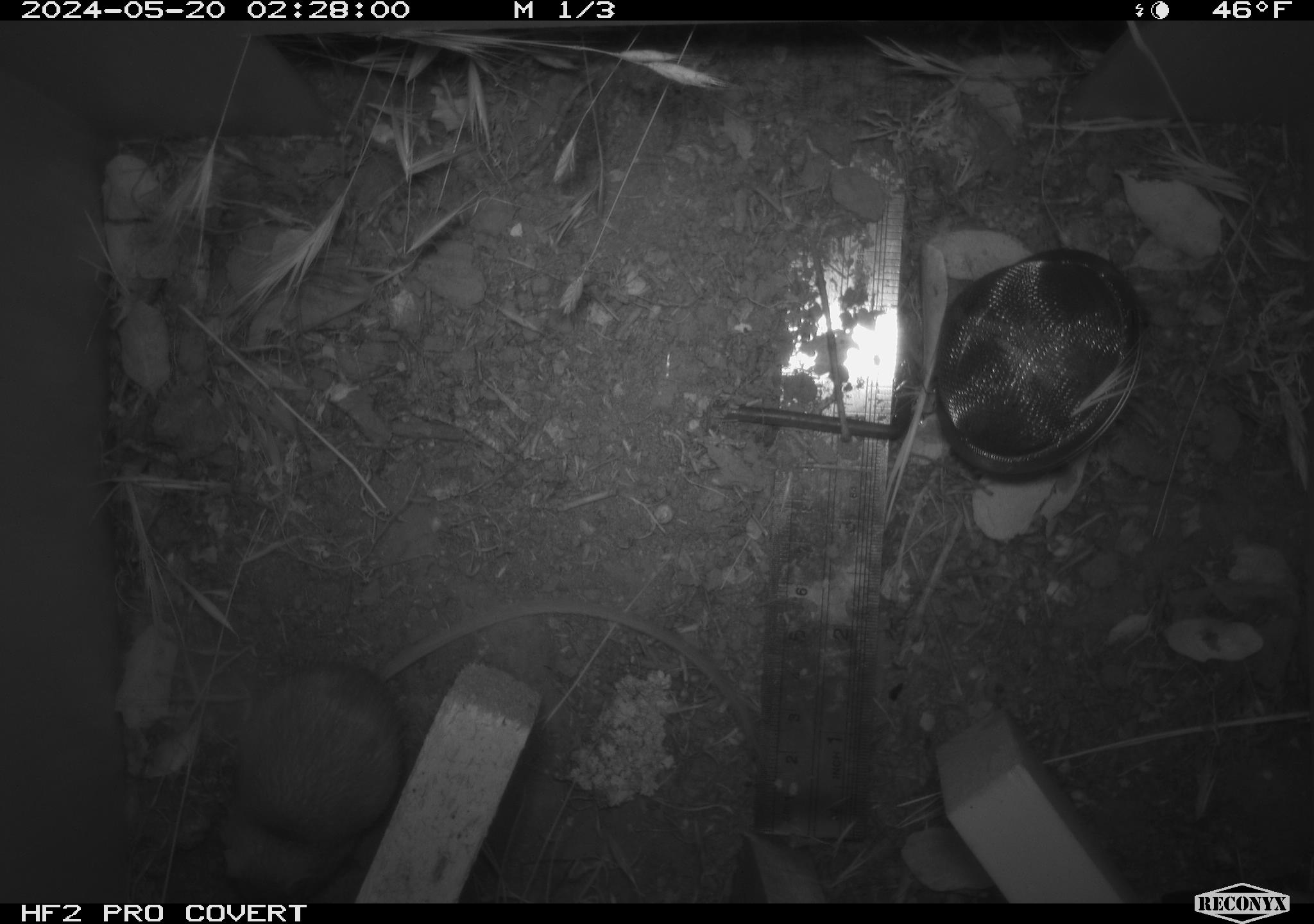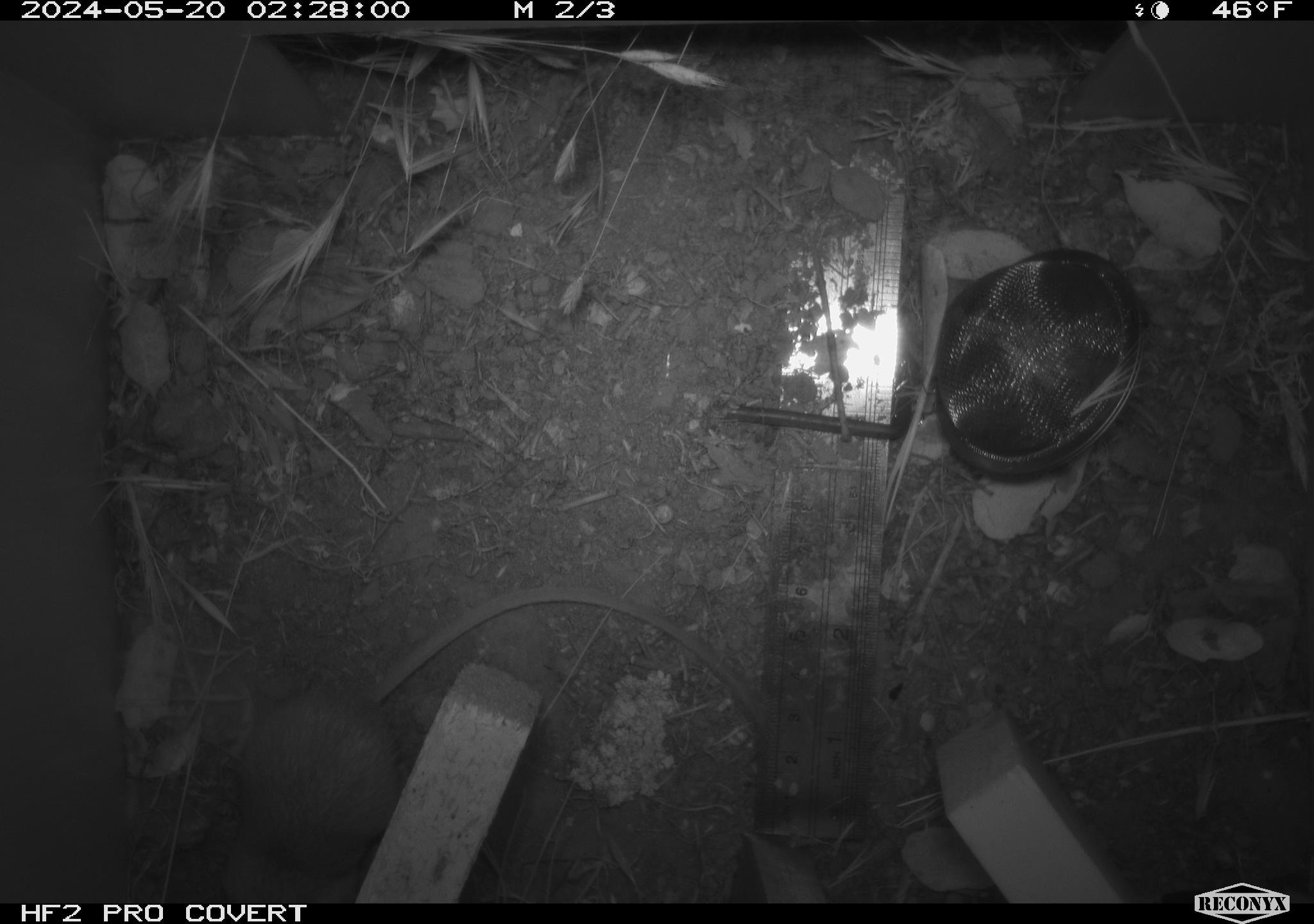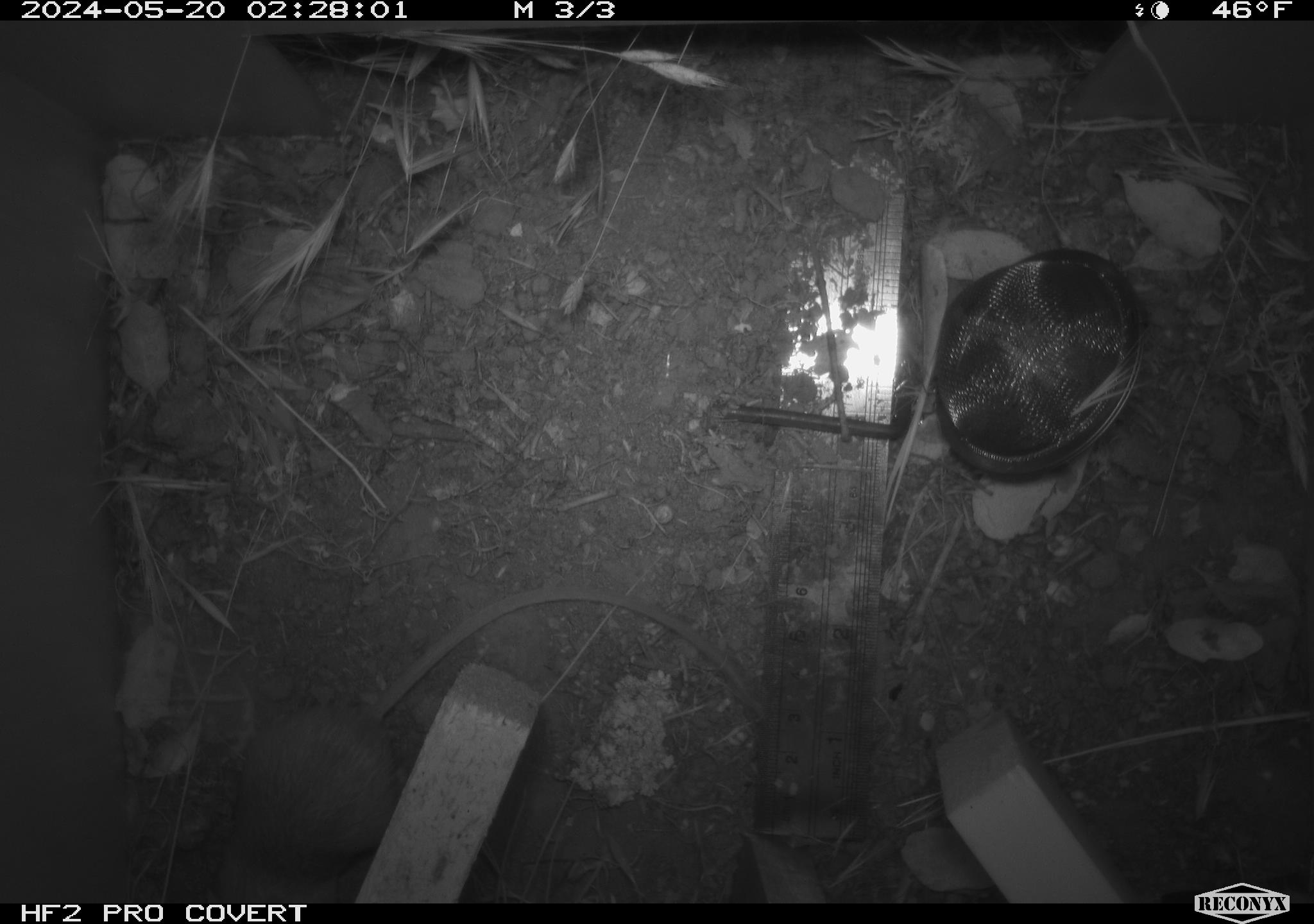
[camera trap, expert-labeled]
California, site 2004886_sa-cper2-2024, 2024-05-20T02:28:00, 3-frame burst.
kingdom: Animalia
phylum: Chordata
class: Mammalia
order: Rodentia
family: Heteromyidae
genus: Dipodomys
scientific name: Dipodomys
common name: kangaroo rats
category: dipodomys species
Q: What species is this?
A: Dipodomys species (kangaroo rats) (Dipodomys).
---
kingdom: Animalia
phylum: Chordata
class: Mammalia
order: Rodentia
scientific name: Rodentia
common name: rodent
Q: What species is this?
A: Rodent (Rodentia).